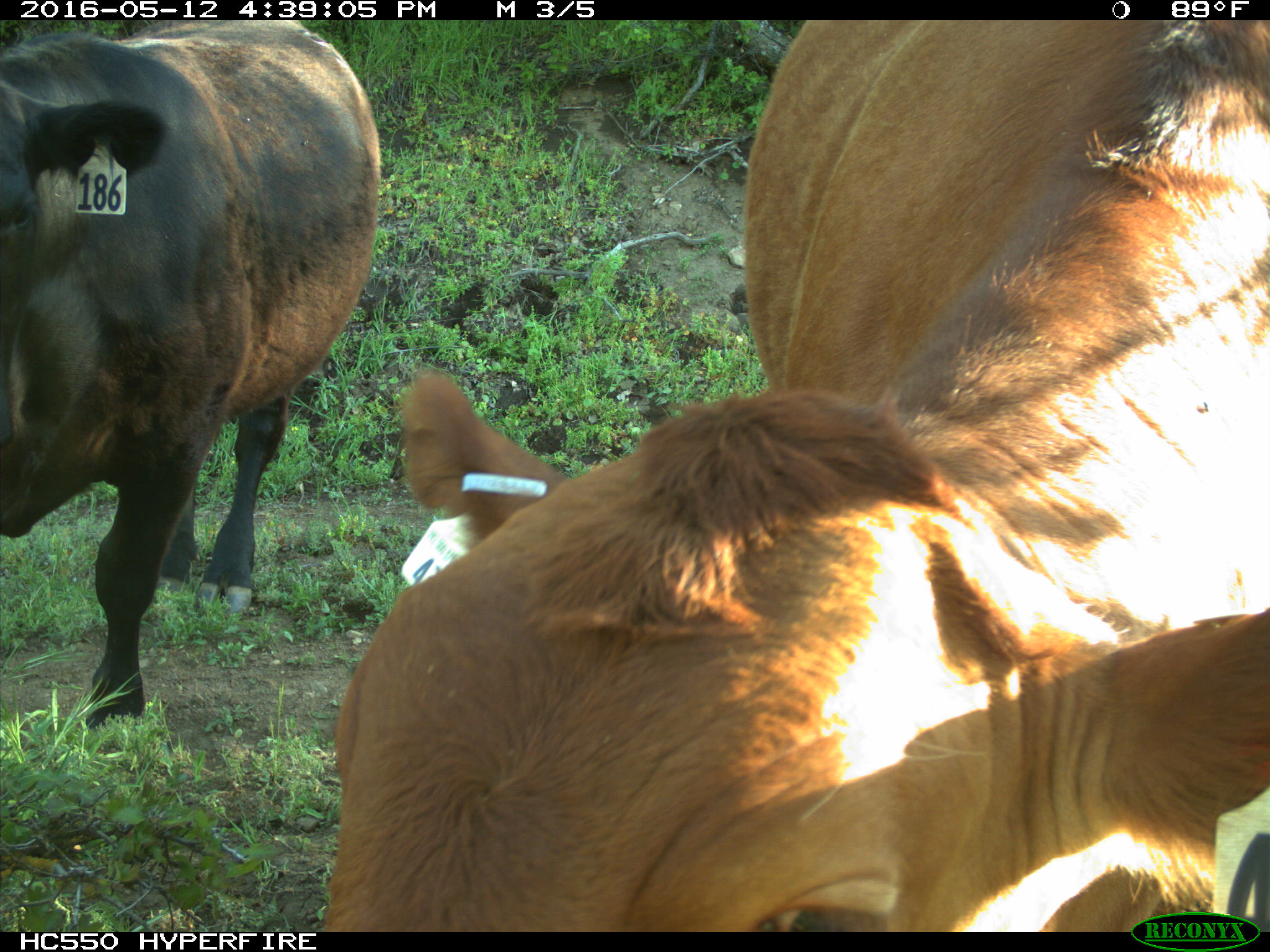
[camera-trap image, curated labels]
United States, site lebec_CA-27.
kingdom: Animalia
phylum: Chordata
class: Mammalia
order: Artiodactyla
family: Bovidae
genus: Bos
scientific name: Bos taurus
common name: domestic cow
Bos taurus (domestic cow).